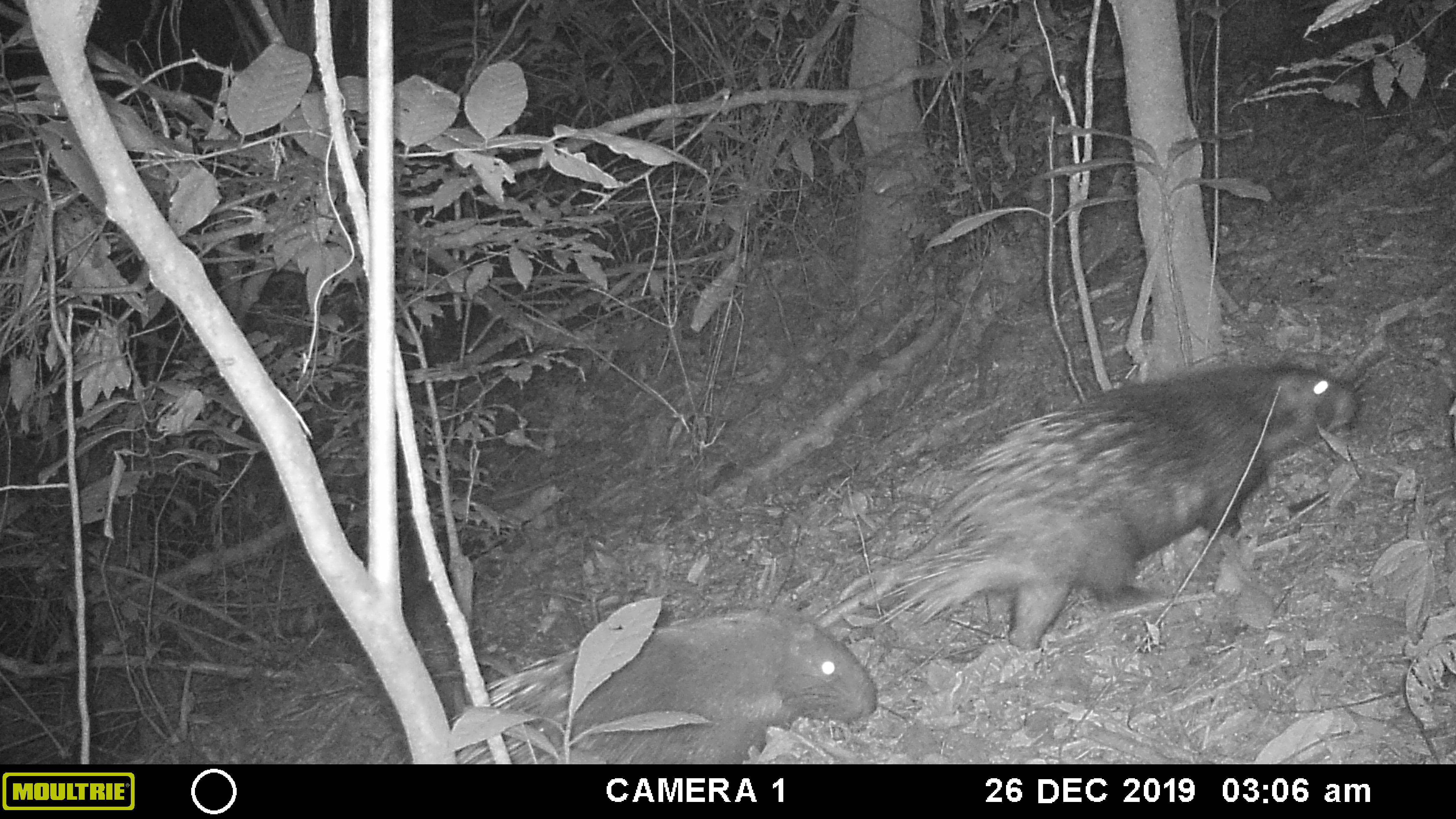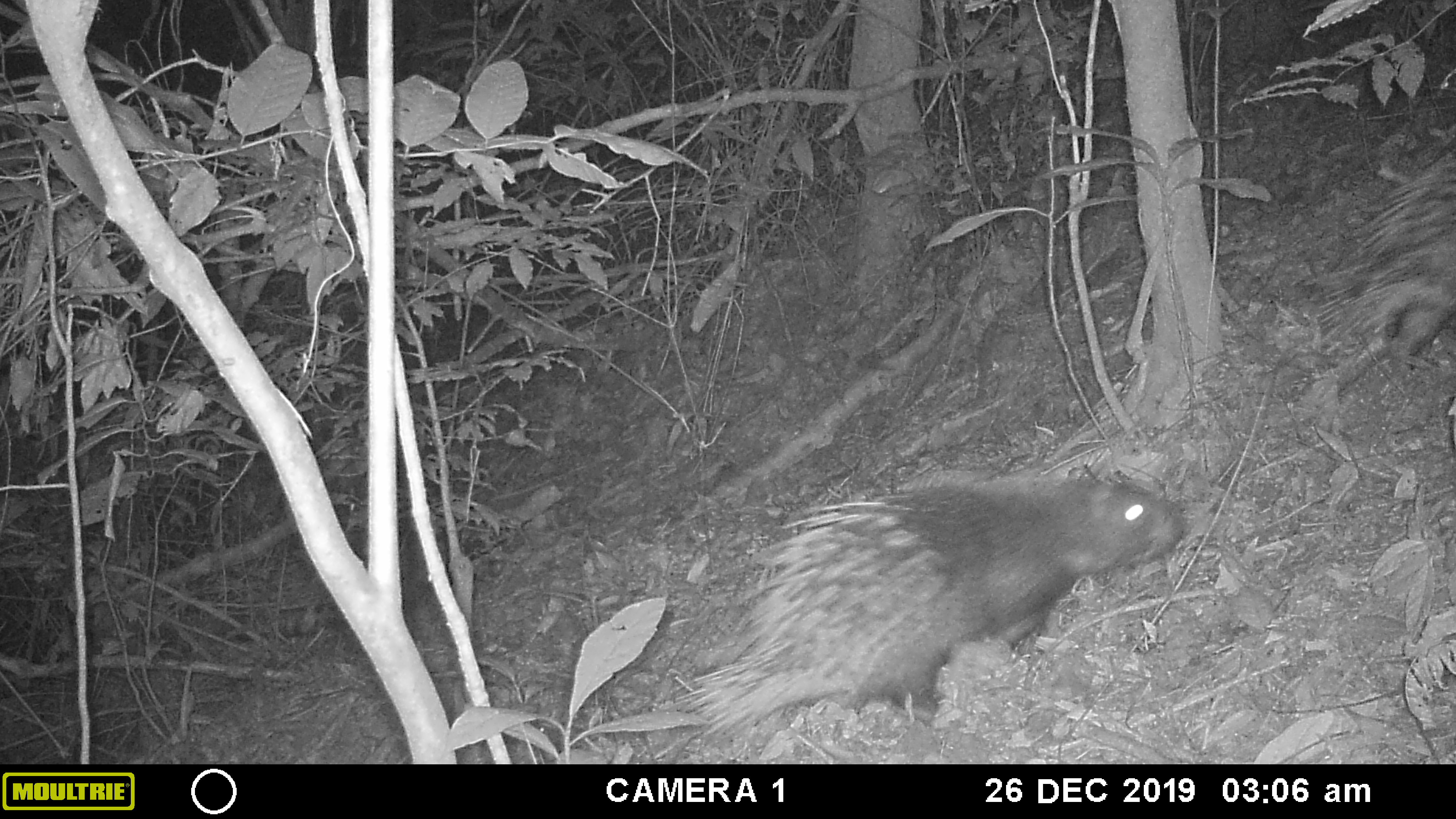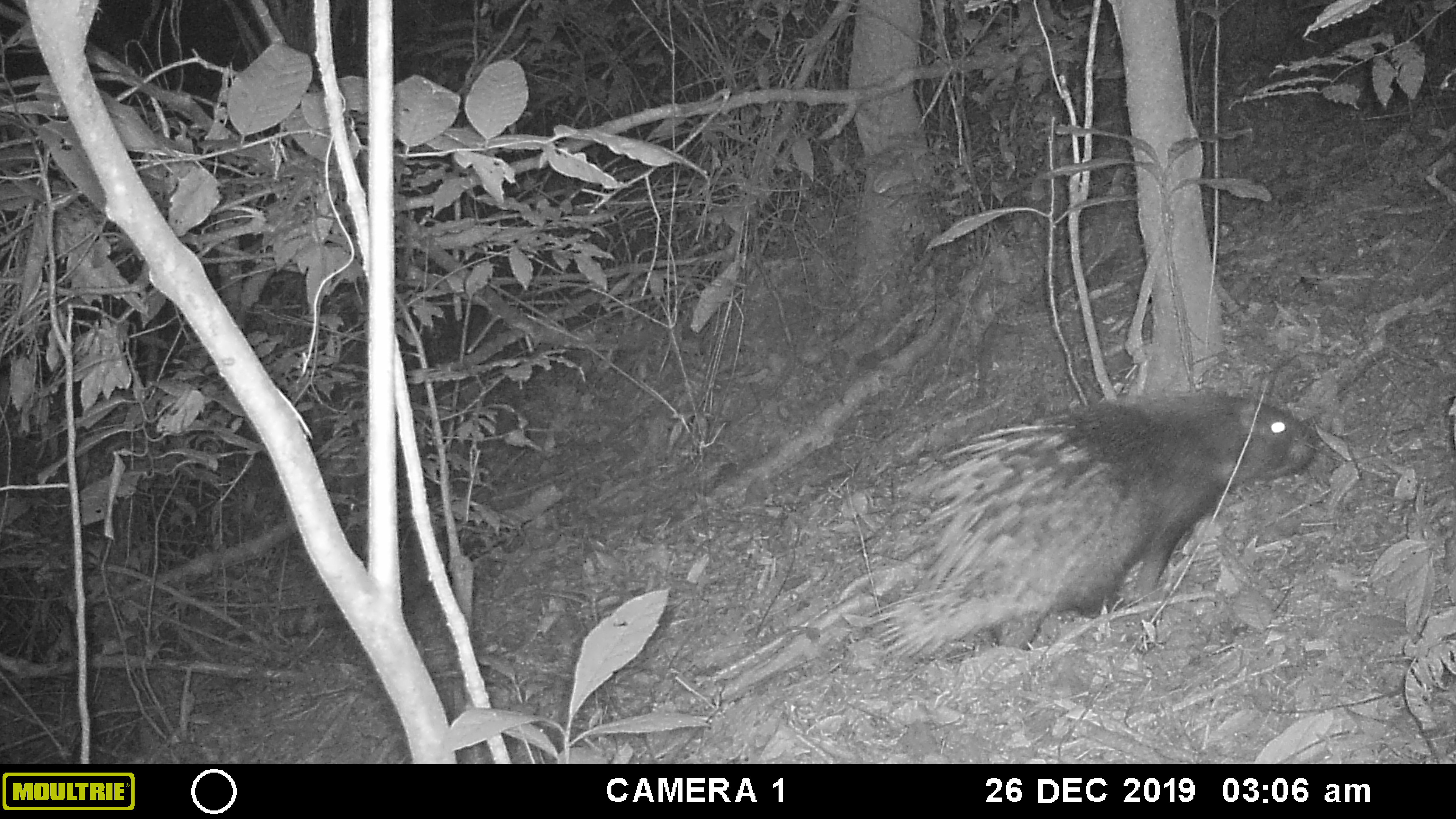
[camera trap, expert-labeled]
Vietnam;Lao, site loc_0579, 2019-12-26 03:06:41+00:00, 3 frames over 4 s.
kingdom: Animalia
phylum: Chordata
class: Mammalia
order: Rodentia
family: Hystricidae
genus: Hystrix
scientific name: Hystrix brachyura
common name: malayan porcupine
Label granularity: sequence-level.